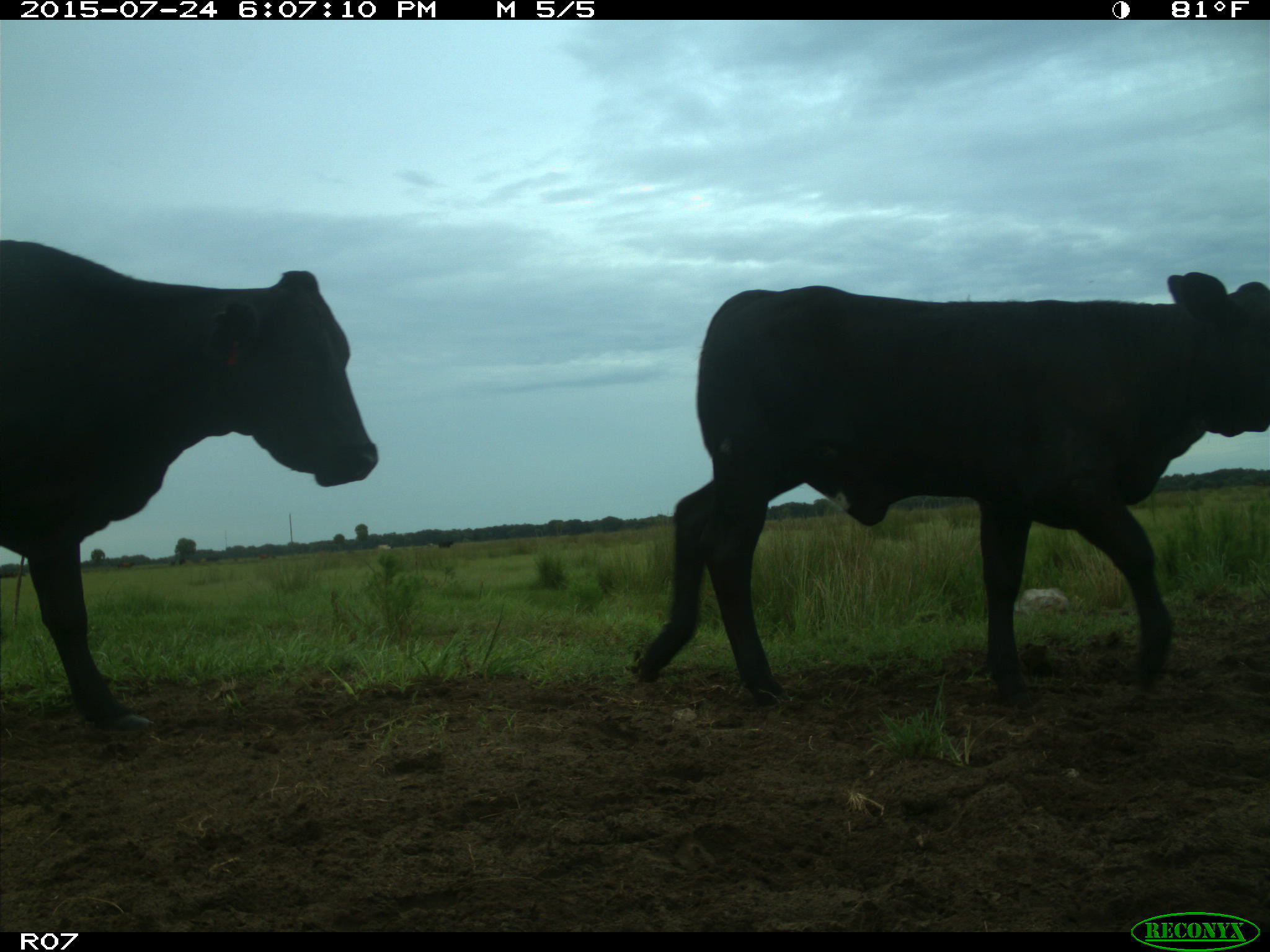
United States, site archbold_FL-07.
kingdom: Animalia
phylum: Chordata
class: Mammalia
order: Artiodactyla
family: Bovidae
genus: Bos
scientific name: Bos taurus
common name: domestic cow